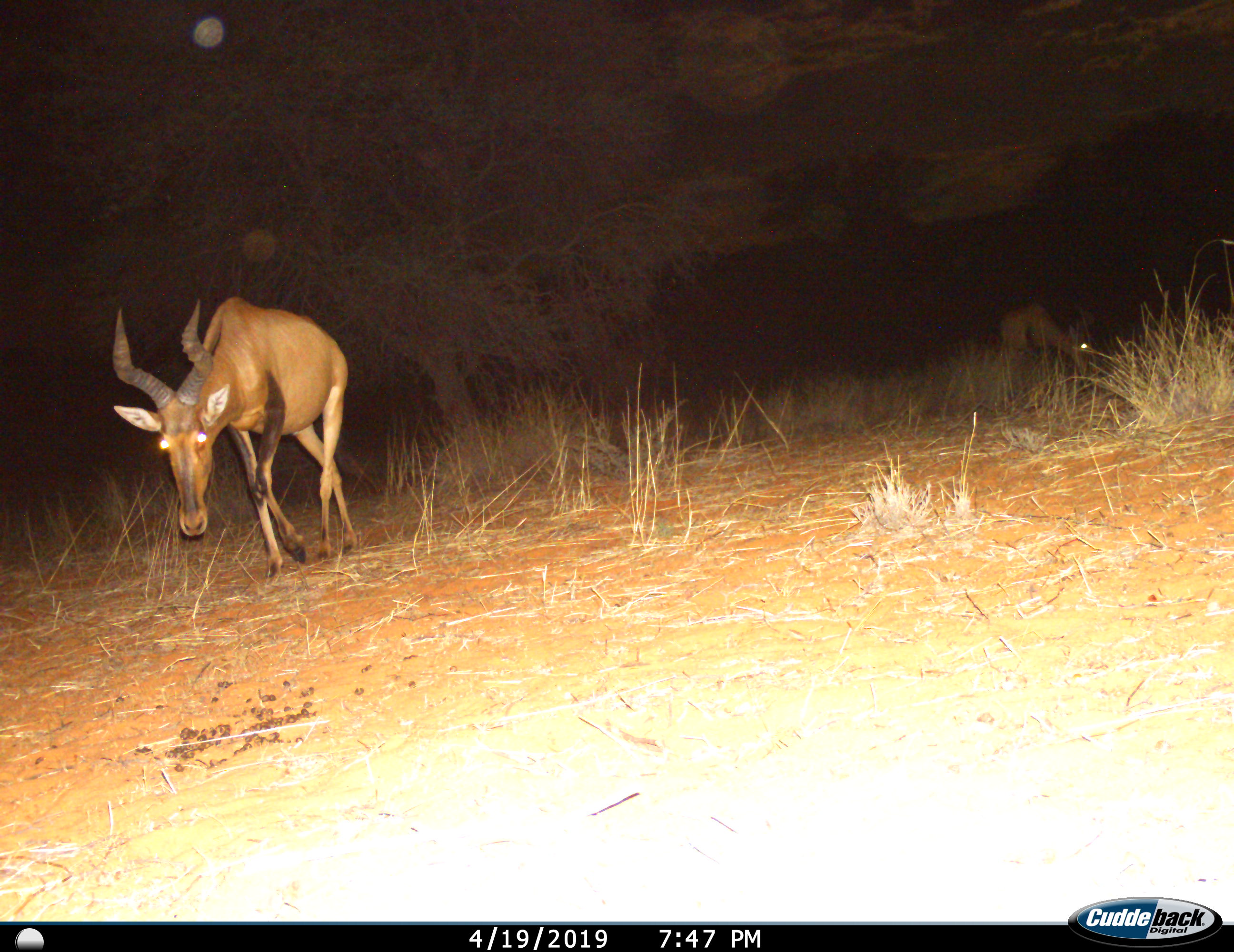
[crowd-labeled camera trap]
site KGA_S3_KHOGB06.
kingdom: Animalia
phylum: Chordata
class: Mammalia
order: Artiodactyla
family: Bovidae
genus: Alcelaphus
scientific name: Alcelaphus buselaphus caama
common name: red hartebeest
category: hartebeestred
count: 2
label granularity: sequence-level